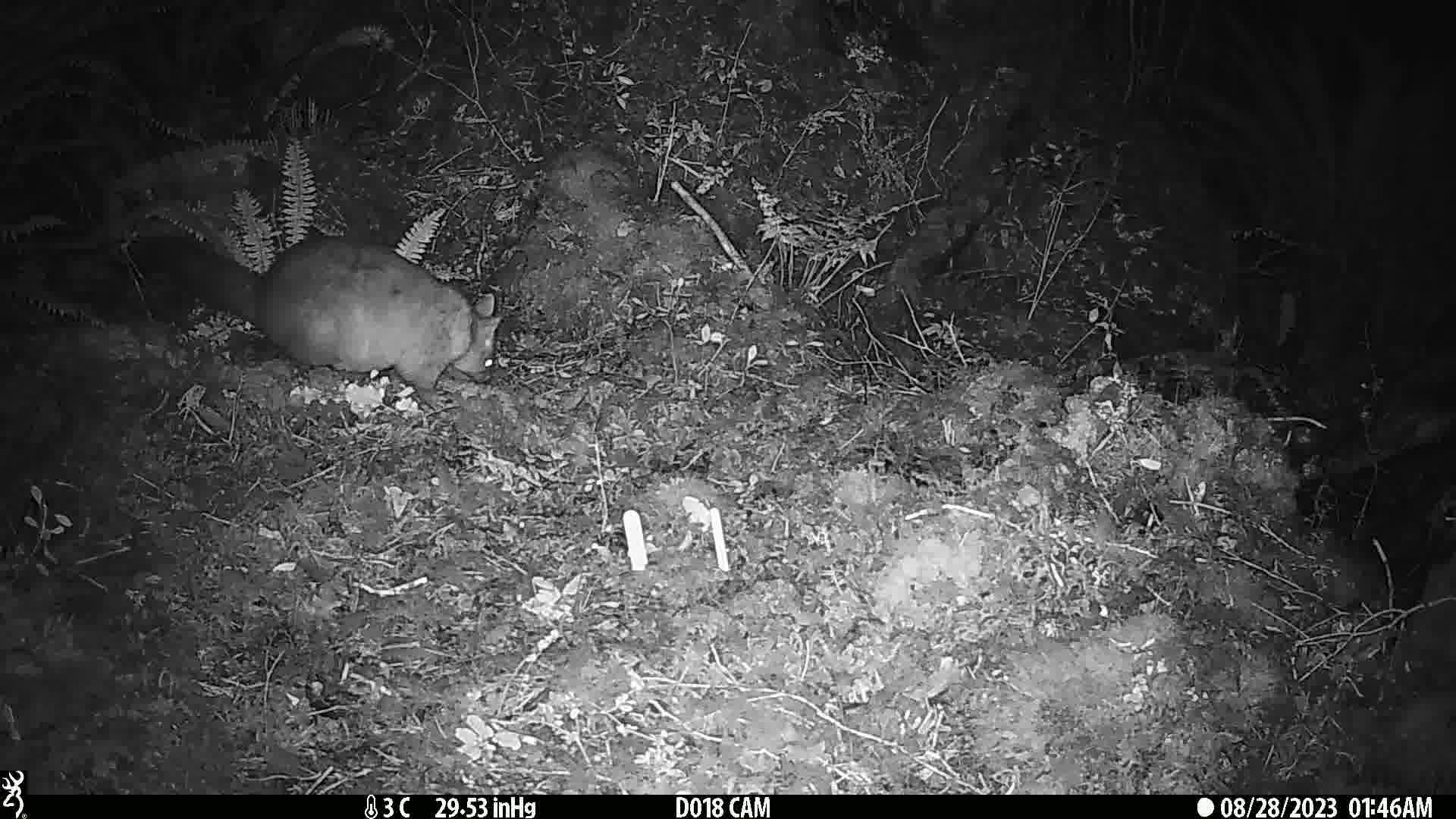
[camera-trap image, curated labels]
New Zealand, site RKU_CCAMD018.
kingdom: Animalia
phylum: Chordata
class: Mammalia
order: Diprotodontia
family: Phalangeridae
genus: Trichosurus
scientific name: Trichosurus vulpecula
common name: common brushtail possum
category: possum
Possum (common brushtail possum) (Trichosurus vulpecula).